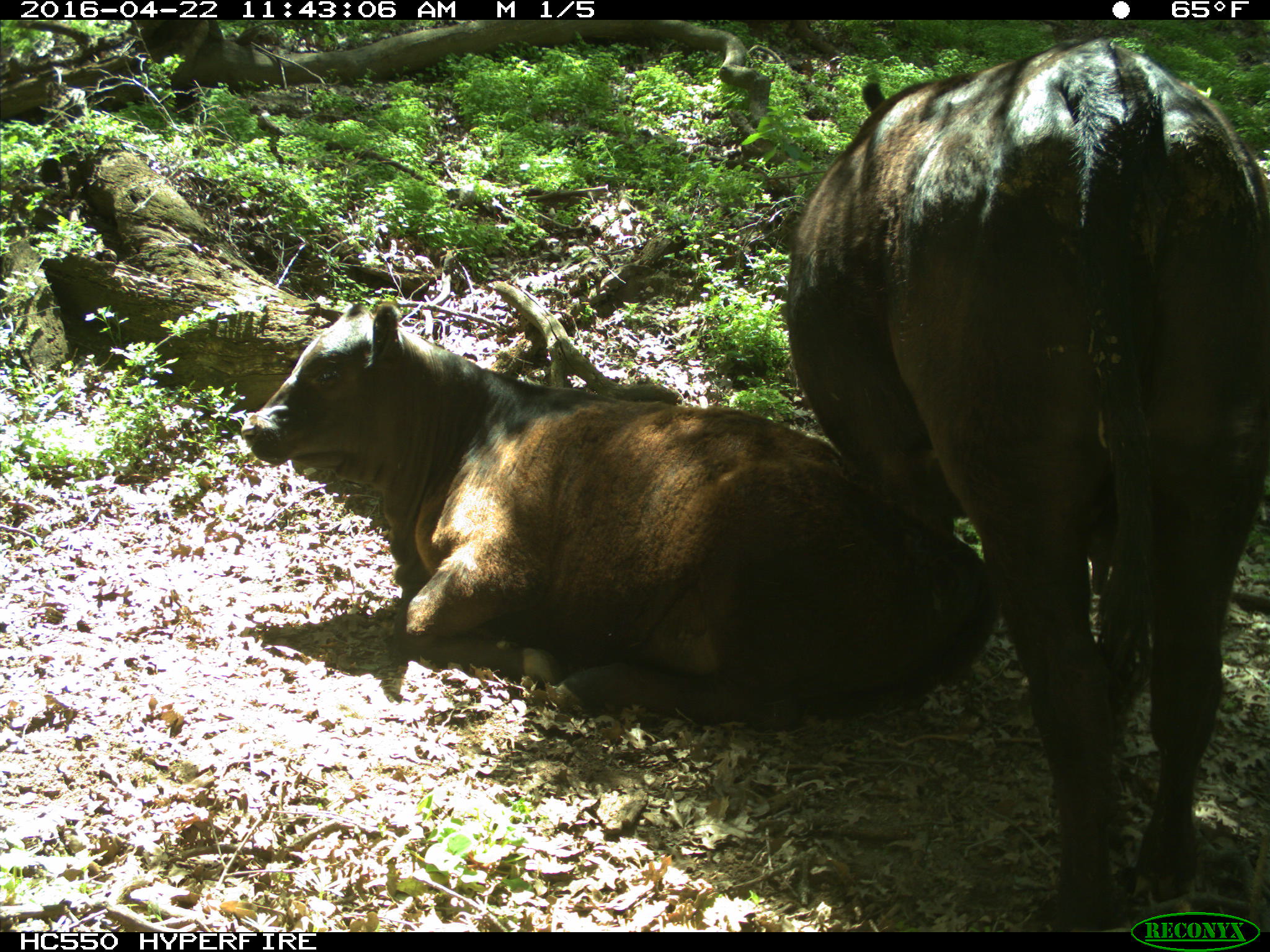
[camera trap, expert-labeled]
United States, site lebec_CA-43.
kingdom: Animalia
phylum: Chordata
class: Mammalia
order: Artiodactyla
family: Bovidae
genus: Bos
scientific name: Bos taurus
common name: domestic cow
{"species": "Bos taurus (domestic cow)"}